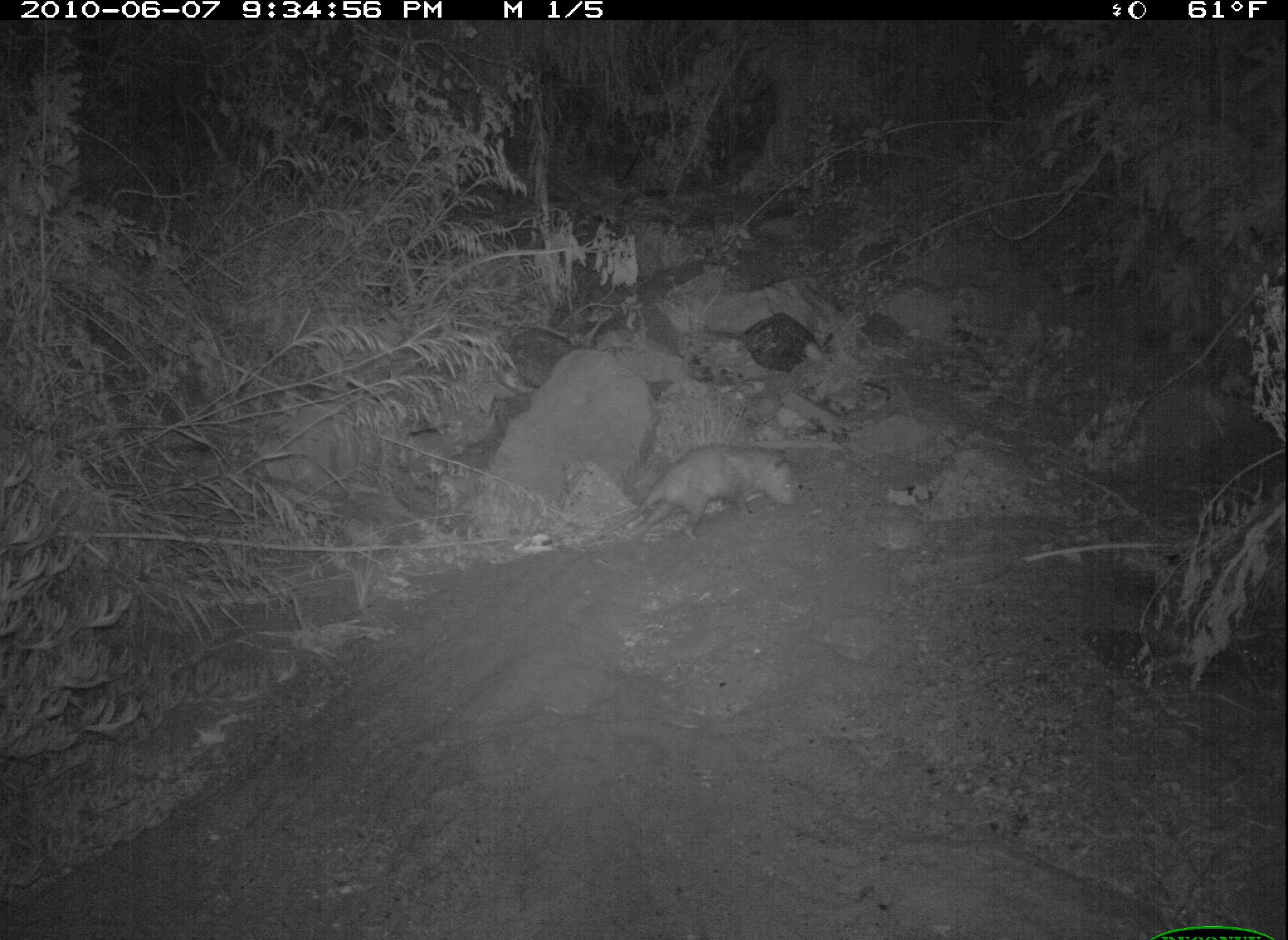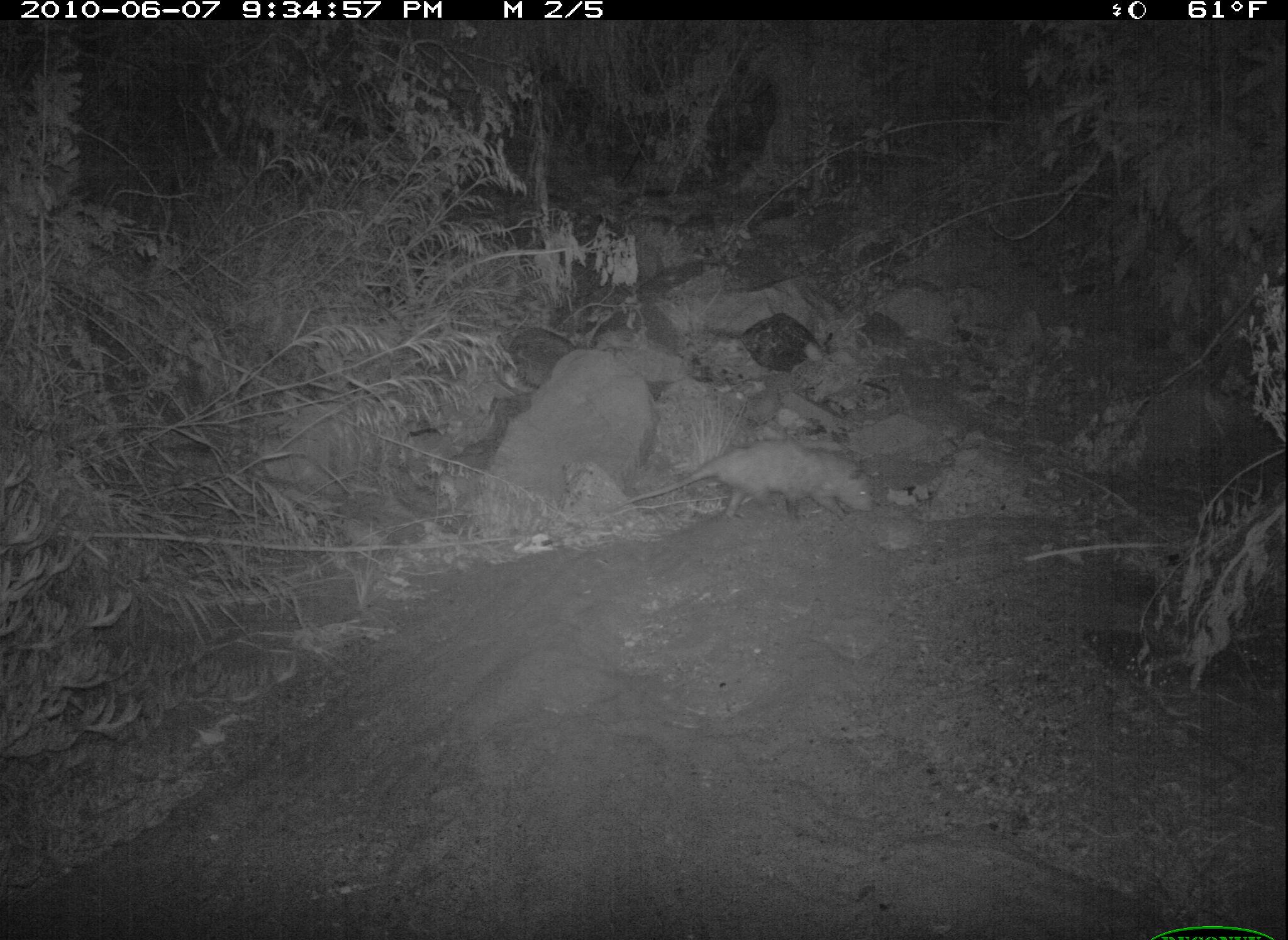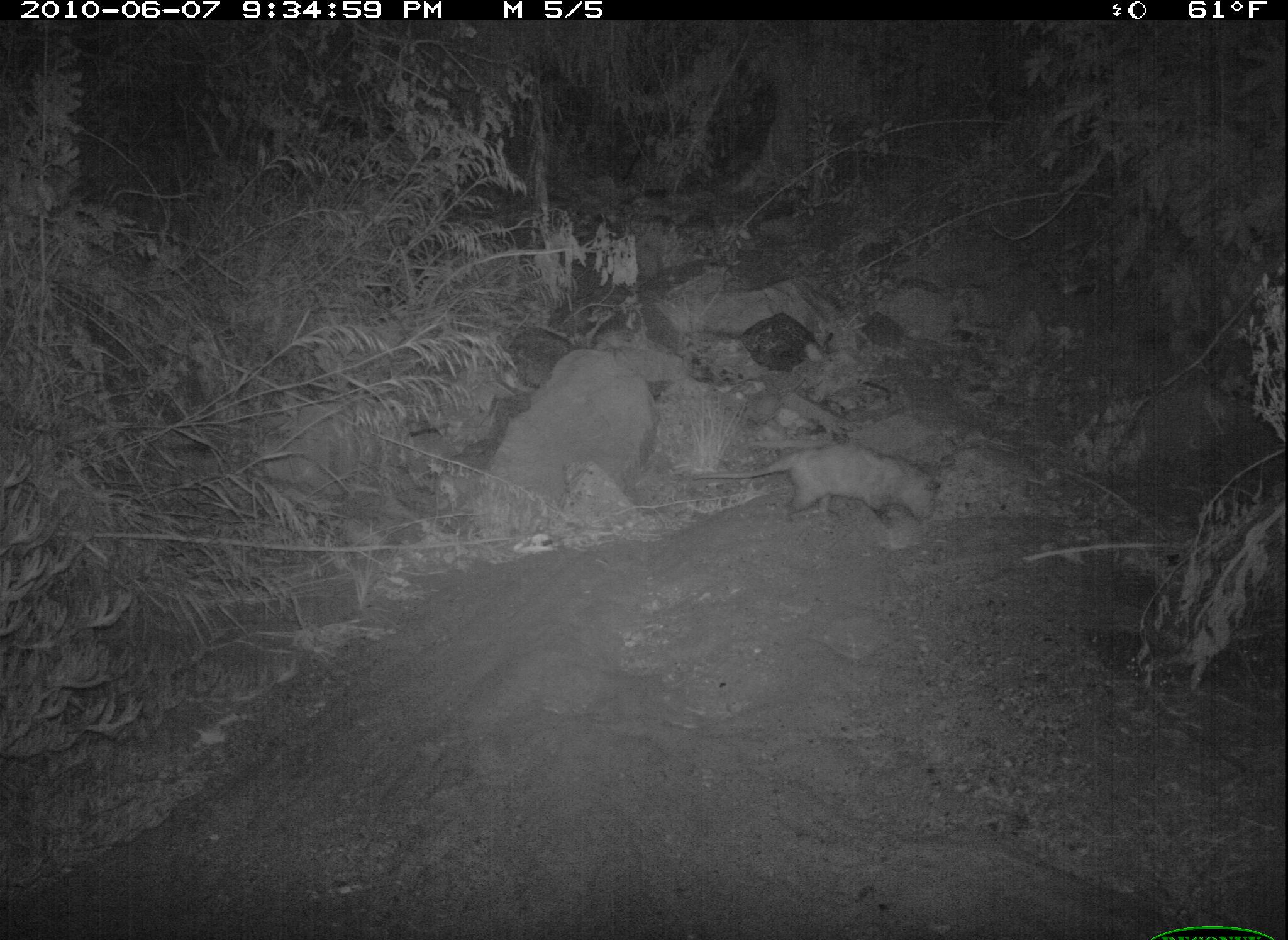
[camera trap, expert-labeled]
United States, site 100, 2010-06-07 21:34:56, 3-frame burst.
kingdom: Animalia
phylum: Chordata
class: Mammalia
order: Didelphimorphia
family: Didelphidae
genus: Didelphis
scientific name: Didelphis virginiana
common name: virginia opossum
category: opossum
Opossum (virginia opossum) (Didelphis virginiana).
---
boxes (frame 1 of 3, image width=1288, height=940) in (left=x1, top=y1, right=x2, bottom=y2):
opossum: (left=615, top=441, right=808, bottom=538)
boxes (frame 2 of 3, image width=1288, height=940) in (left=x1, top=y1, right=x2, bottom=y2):
opossum: (left=604, top=435, right=882, bottom=540)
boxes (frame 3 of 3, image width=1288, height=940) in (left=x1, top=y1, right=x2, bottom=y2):
opossum: (left=684, top=433, right=950, bottom=532)